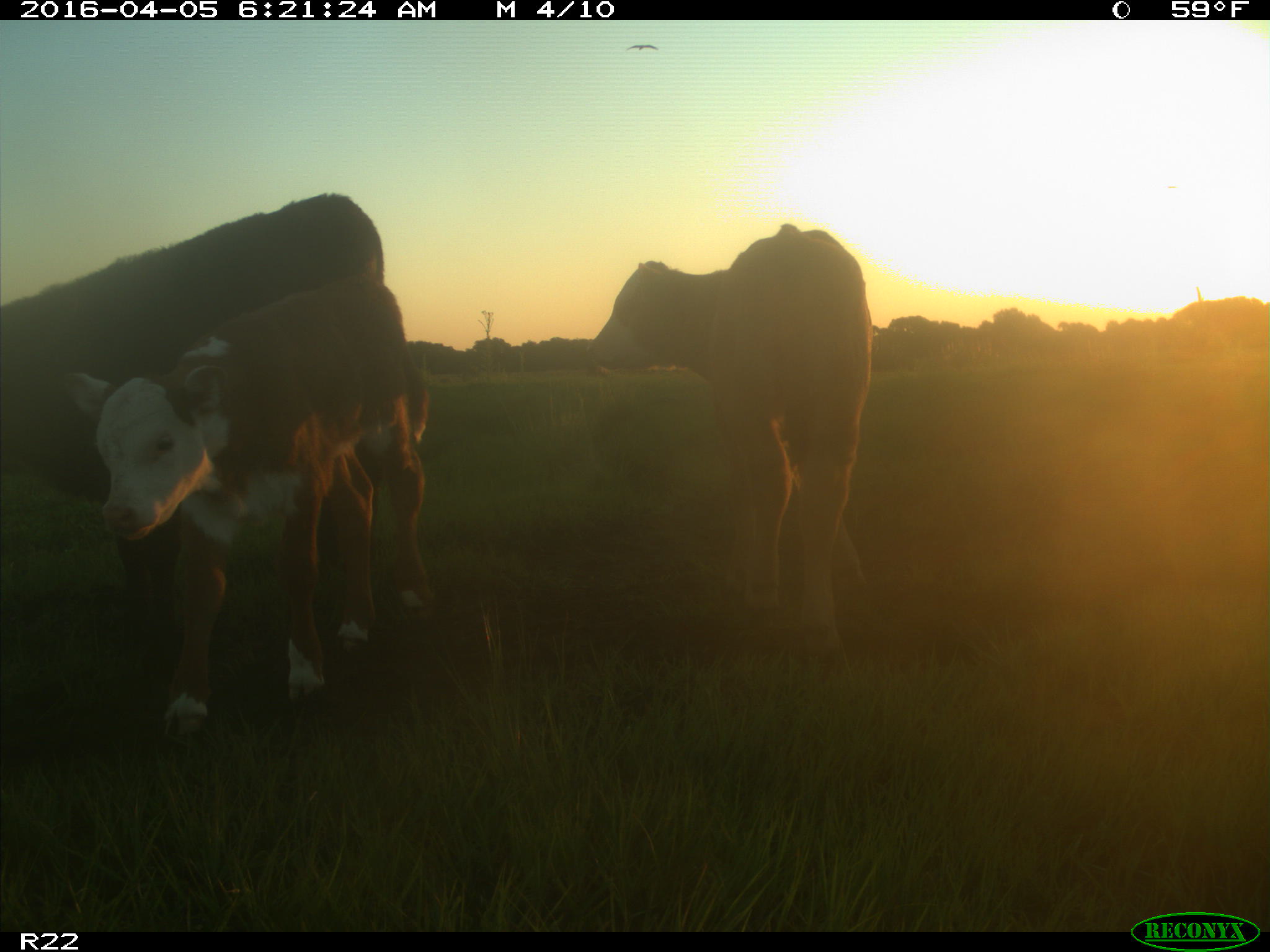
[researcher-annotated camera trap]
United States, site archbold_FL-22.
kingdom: Animalia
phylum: Chordata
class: Mammalia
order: Artiodactyla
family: Bovidae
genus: Bos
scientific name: Bos taurus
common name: domestic cow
Bos taurus (domestic cow).